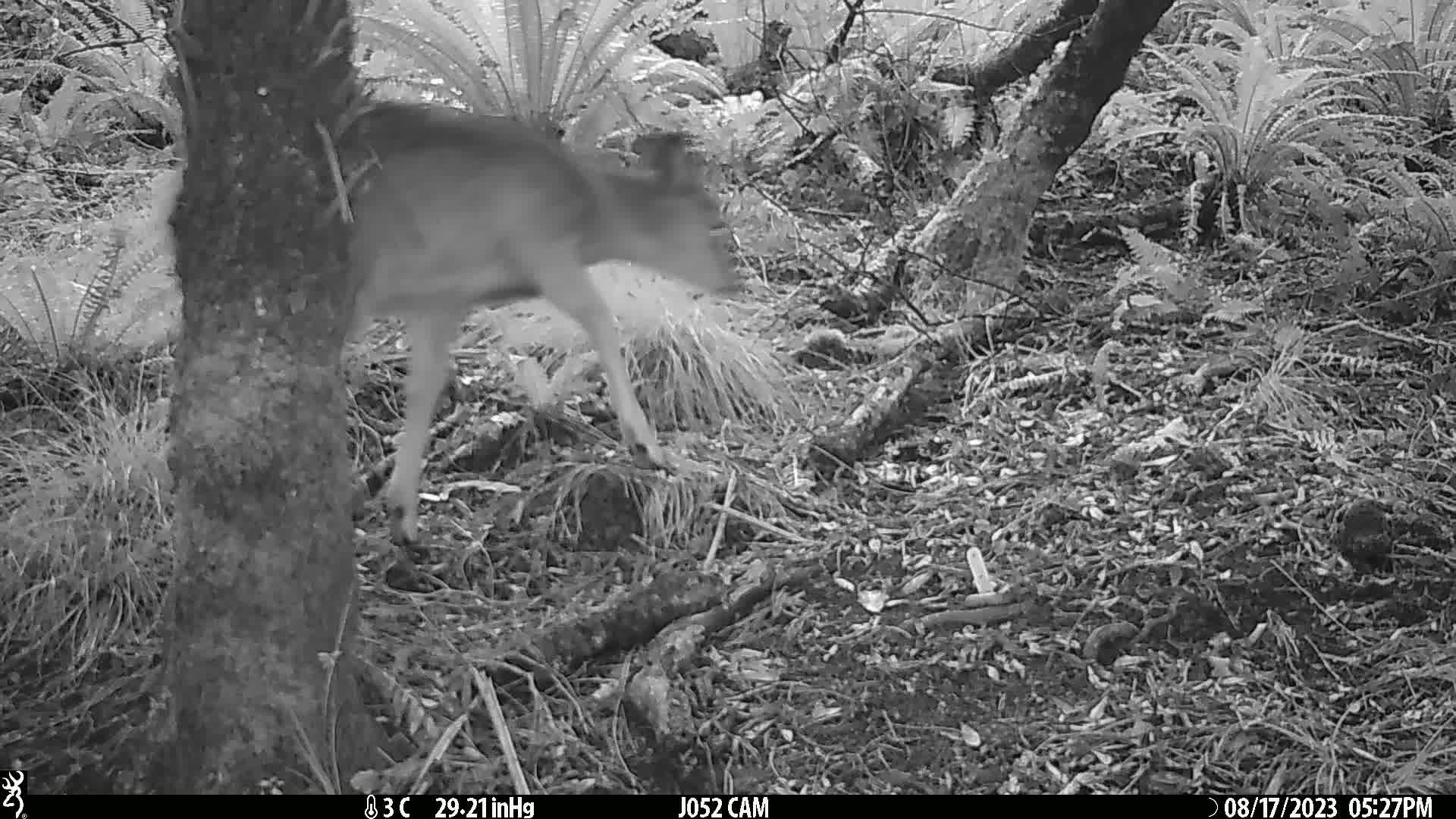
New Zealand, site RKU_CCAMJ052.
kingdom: Animalia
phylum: Chordata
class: Mammalia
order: Artiodactyla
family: Cervidae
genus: Odocoileus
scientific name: Odocoileus virginianus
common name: white-tailed deer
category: white tailed deer